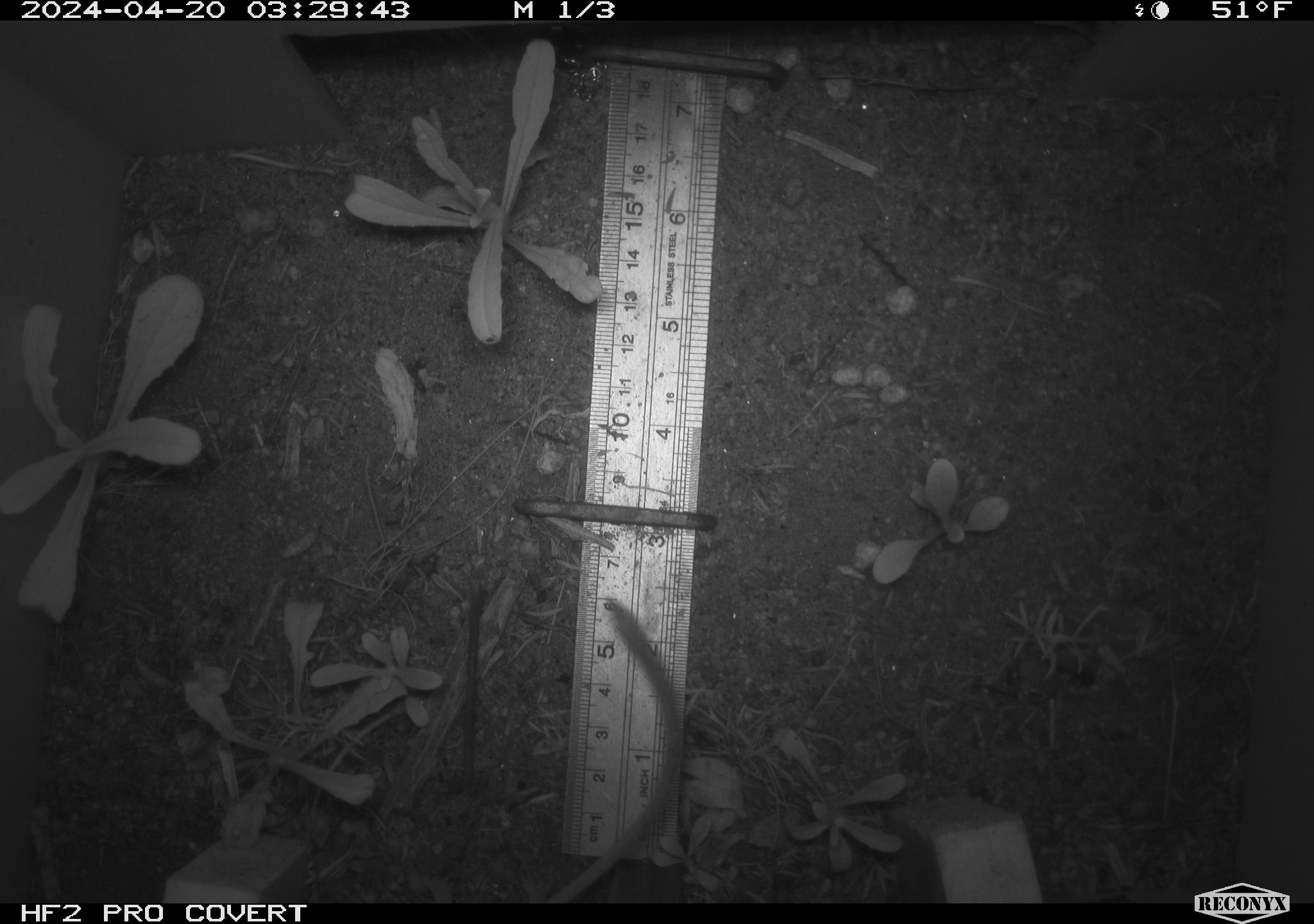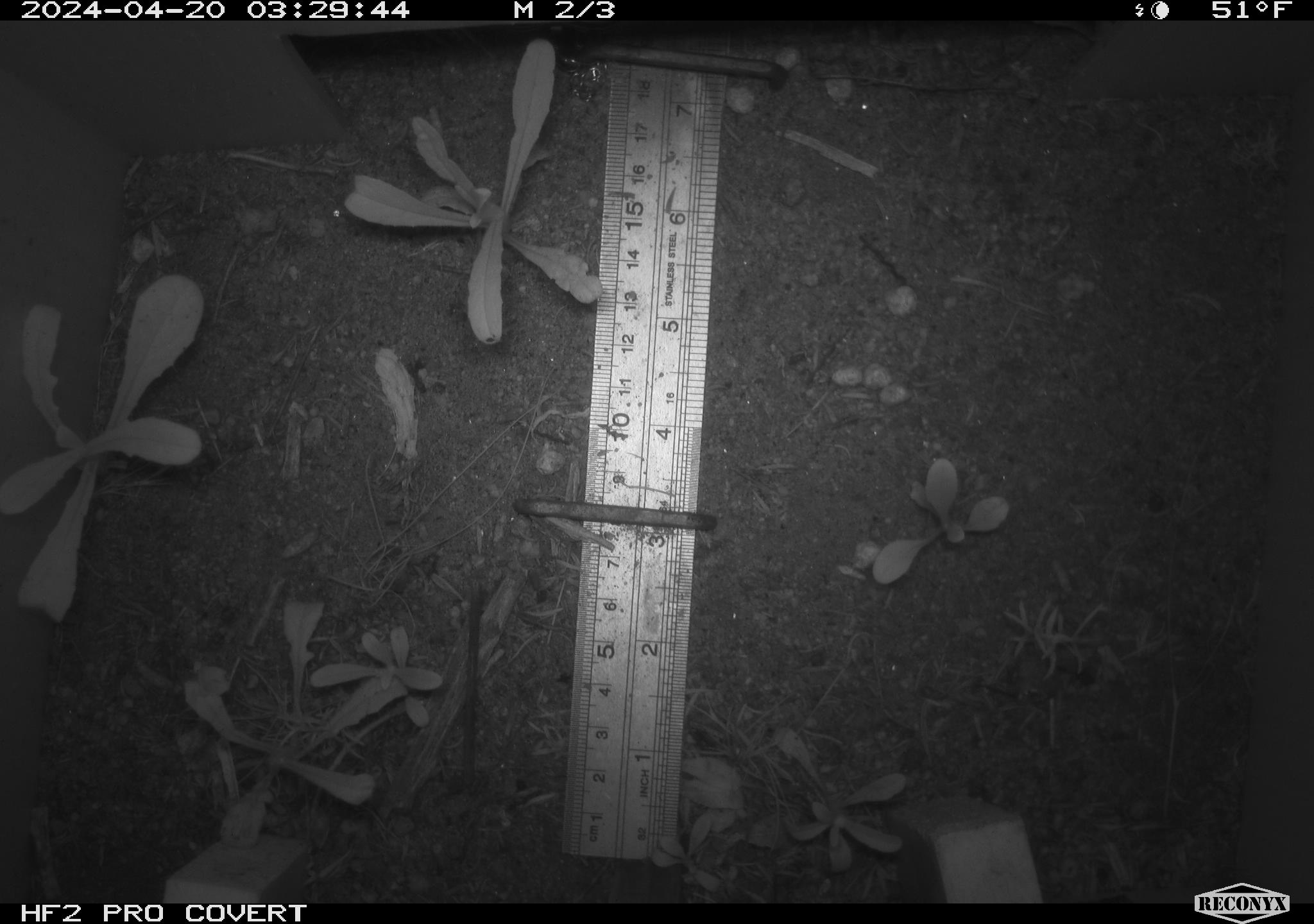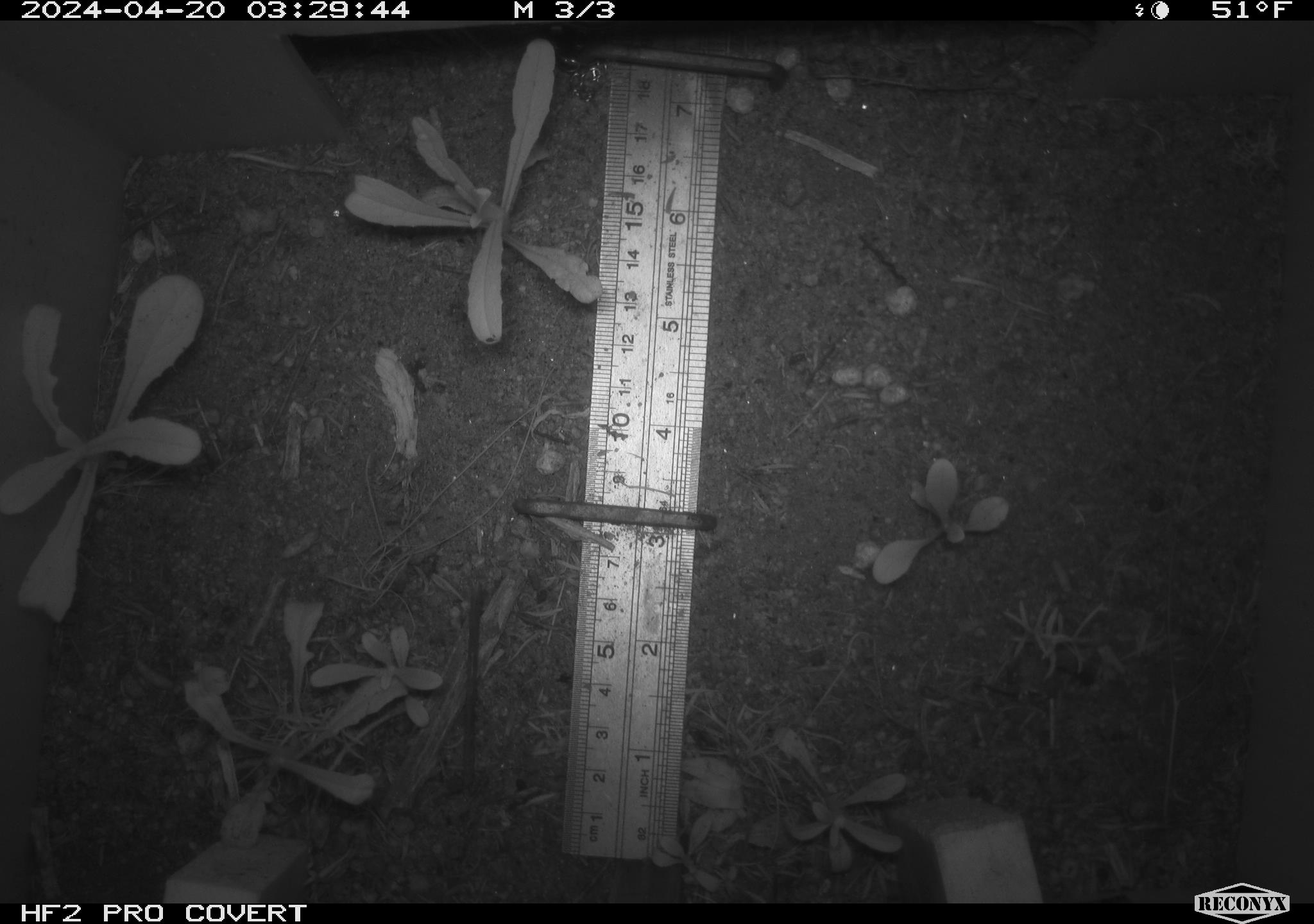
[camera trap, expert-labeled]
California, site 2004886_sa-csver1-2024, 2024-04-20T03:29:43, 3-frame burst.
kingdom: Animalia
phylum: Chordata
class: Mammalia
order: Rodentia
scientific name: Rodentia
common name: rodent